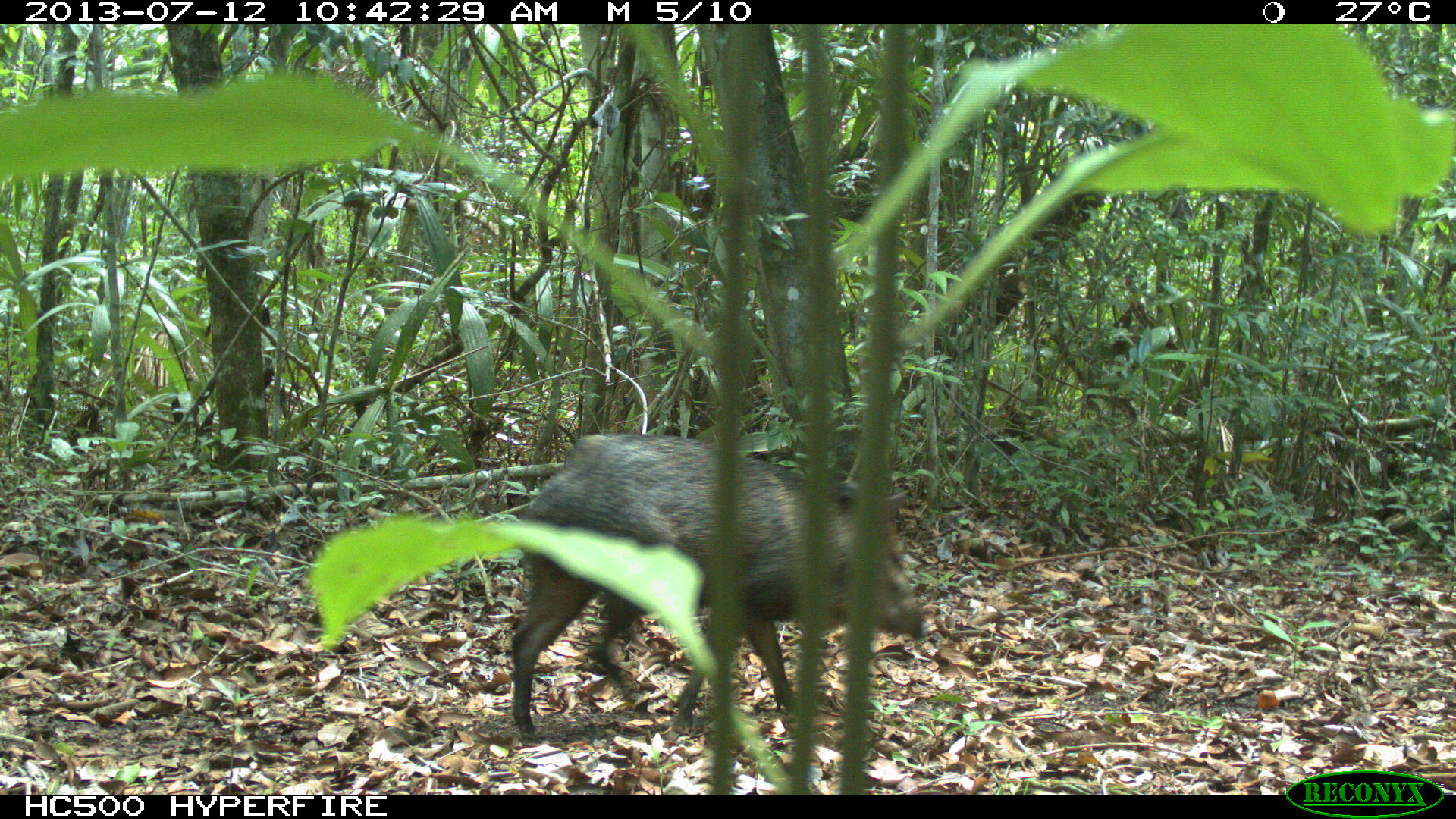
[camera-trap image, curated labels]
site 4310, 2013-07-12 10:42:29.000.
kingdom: Animalia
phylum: Chordata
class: Mammalia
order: Artiodactyla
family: Tayassuidae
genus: Pecari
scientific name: Pecari tajacu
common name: collared peccary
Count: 13.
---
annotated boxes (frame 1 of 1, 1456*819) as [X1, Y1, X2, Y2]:
pecari tajacu: [509, 431, 928, 741]